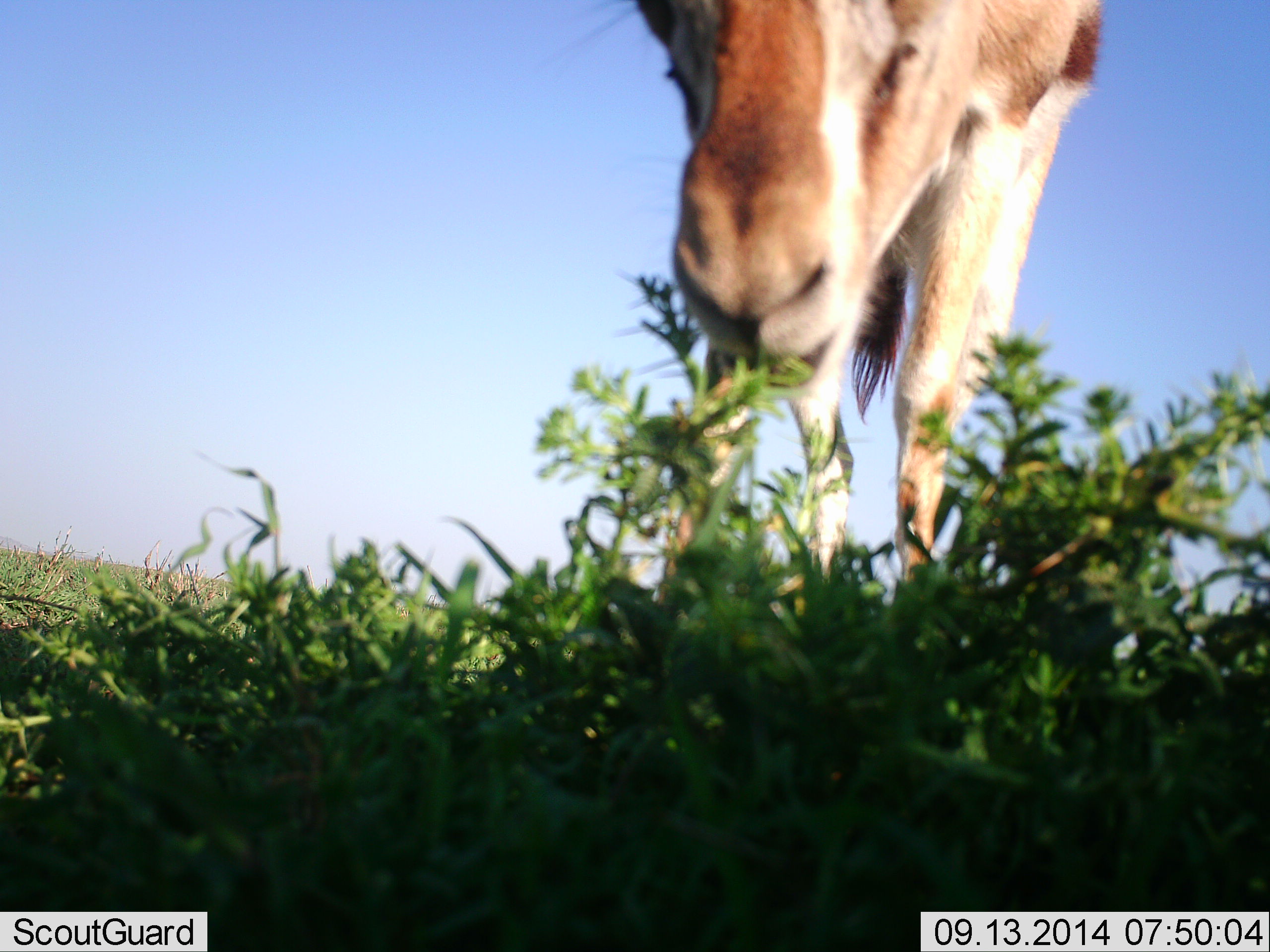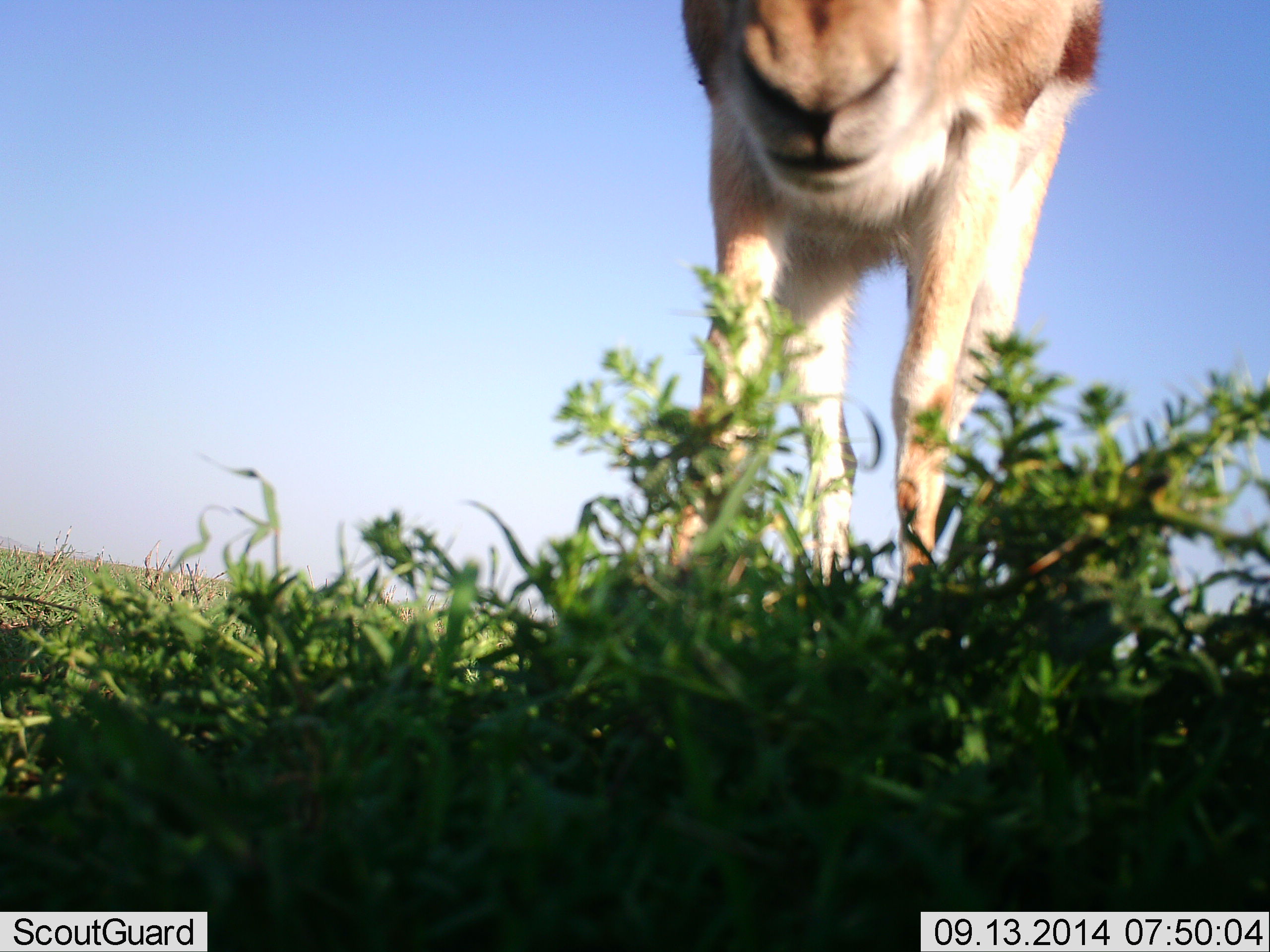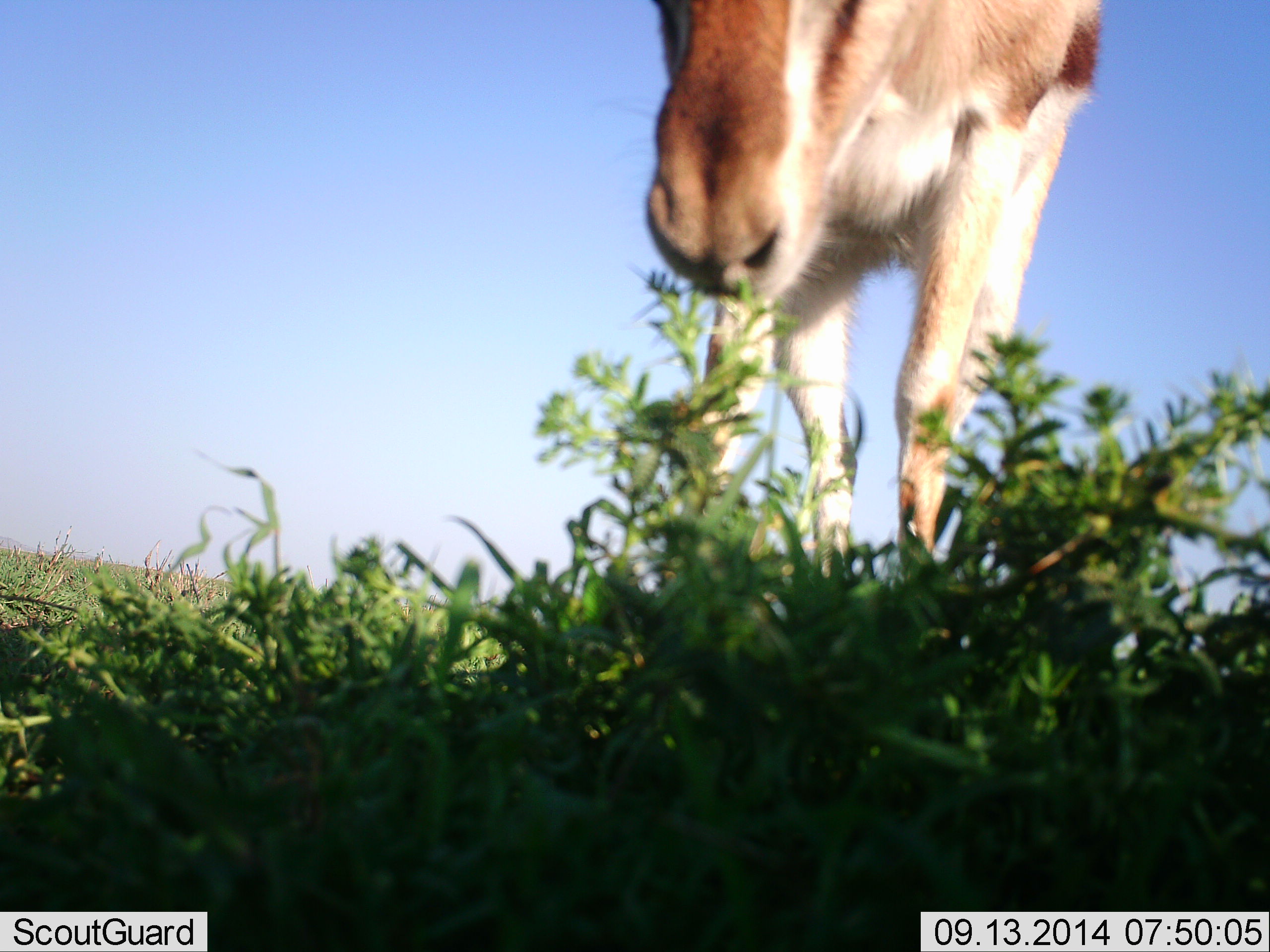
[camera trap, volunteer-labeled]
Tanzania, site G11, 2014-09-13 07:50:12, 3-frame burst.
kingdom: Animalia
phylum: Chordata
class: Mammalia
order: Artiodactyla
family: Bovidae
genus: Eudorcas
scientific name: Eudorcas thomsonii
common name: thomson's gazelle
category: gazellethomsons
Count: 1.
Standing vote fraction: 20%.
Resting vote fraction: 0%.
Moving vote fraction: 0%.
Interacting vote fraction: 0%.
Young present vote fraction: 0%.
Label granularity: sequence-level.